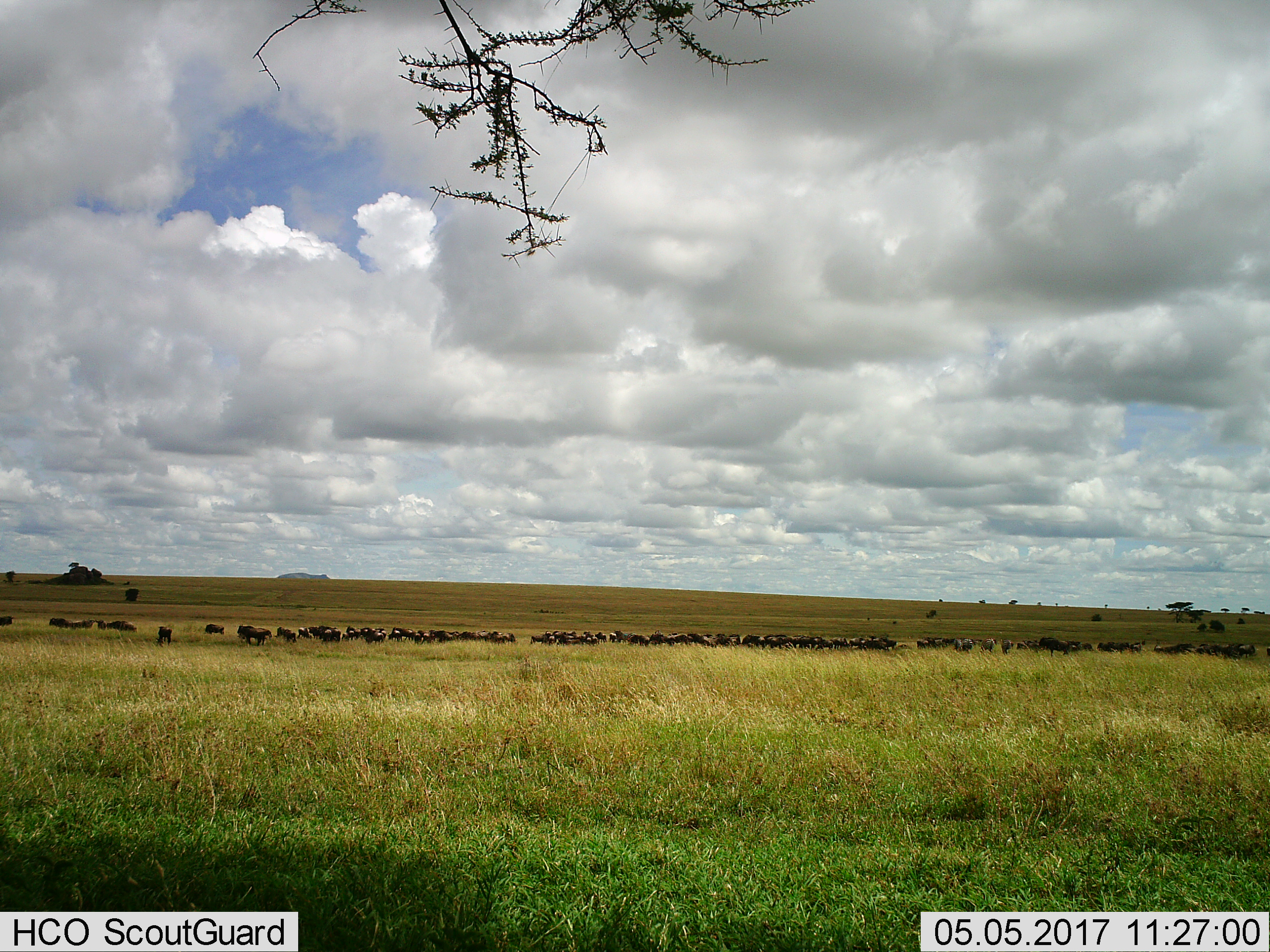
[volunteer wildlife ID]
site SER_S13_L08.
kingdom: Animalia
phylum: Chordata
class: Mammalia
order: Artiodactyla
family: Bovidae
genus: Connochaetes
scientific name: Connochaetes taurinus taurinus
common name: blue wildebeest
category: wildebeestblue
Wildebeestblue (blue wildebeest) (Connochaetes taurinus taurinus), count 51+. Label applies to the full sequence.